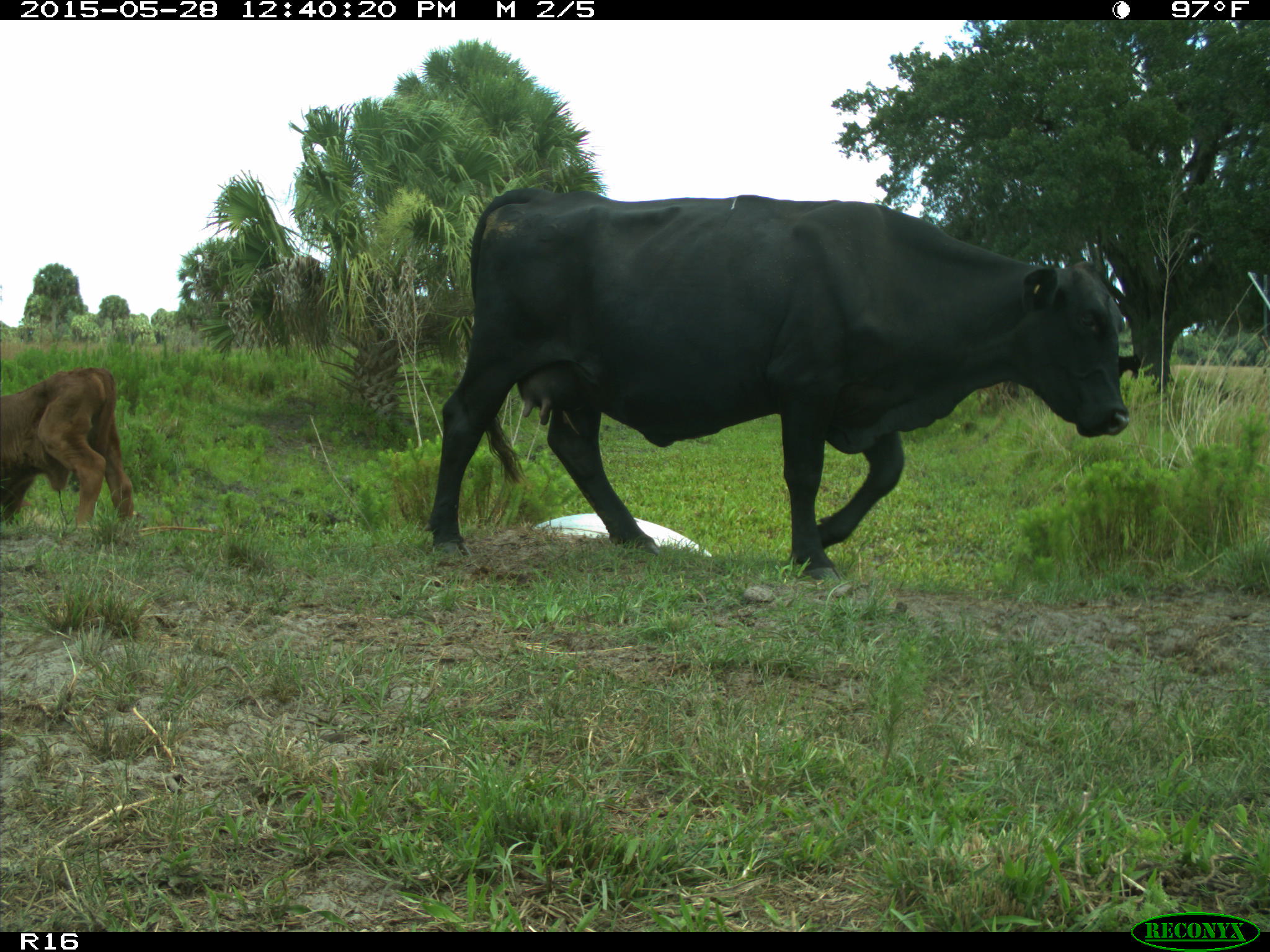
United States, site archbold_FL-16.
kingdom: Animalia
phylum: Chordata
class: Mammalia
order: Artiodactyla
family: Bovidae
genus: Bos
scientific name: Bos taurus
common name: domestic cow